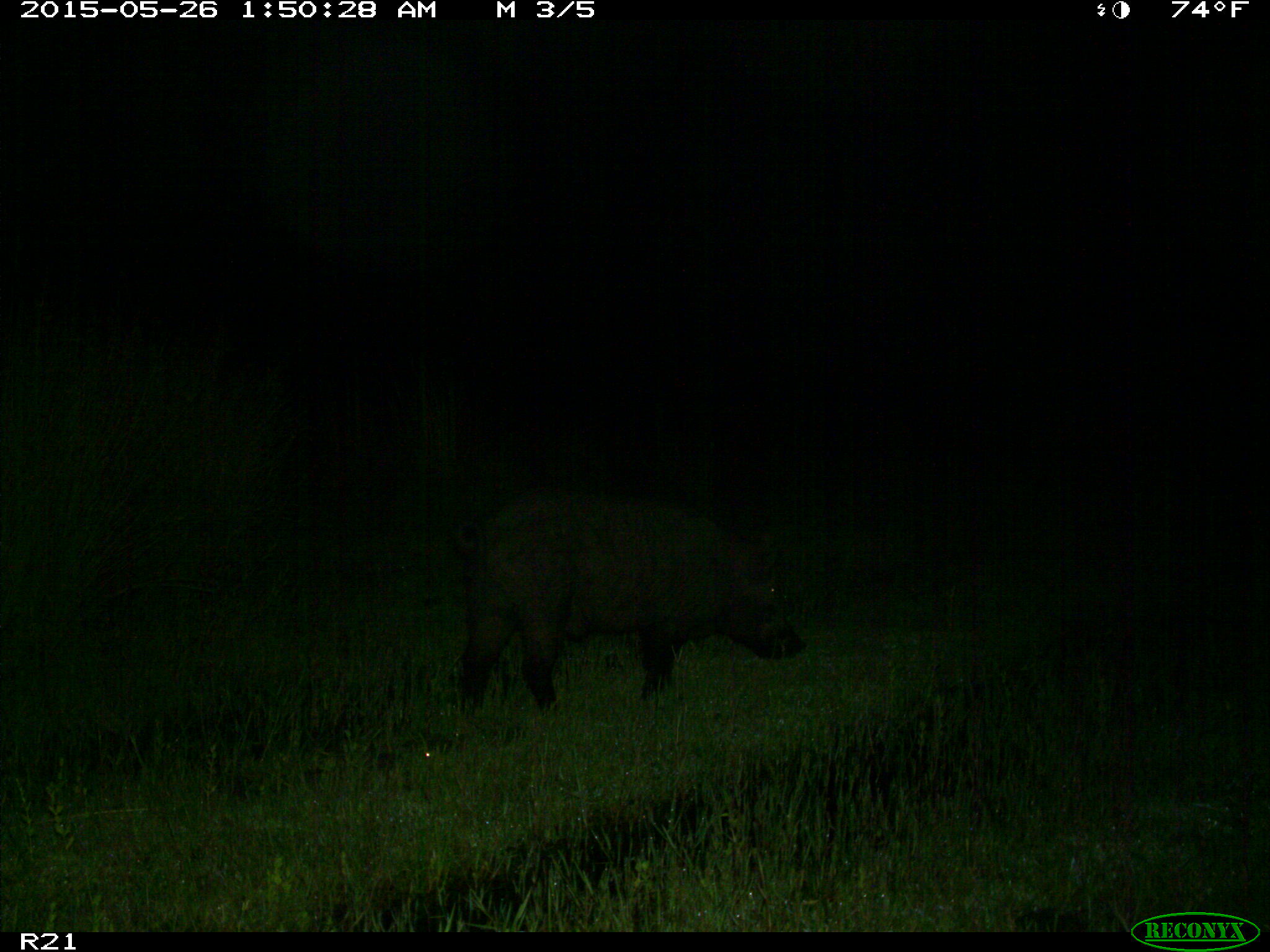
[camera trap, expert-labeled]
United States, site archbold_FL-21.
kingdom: Animalia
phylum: Chordata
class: Mammalia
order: Artiodactyla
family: Suidae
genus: Sus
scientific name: Sus scrofa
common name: wild boar